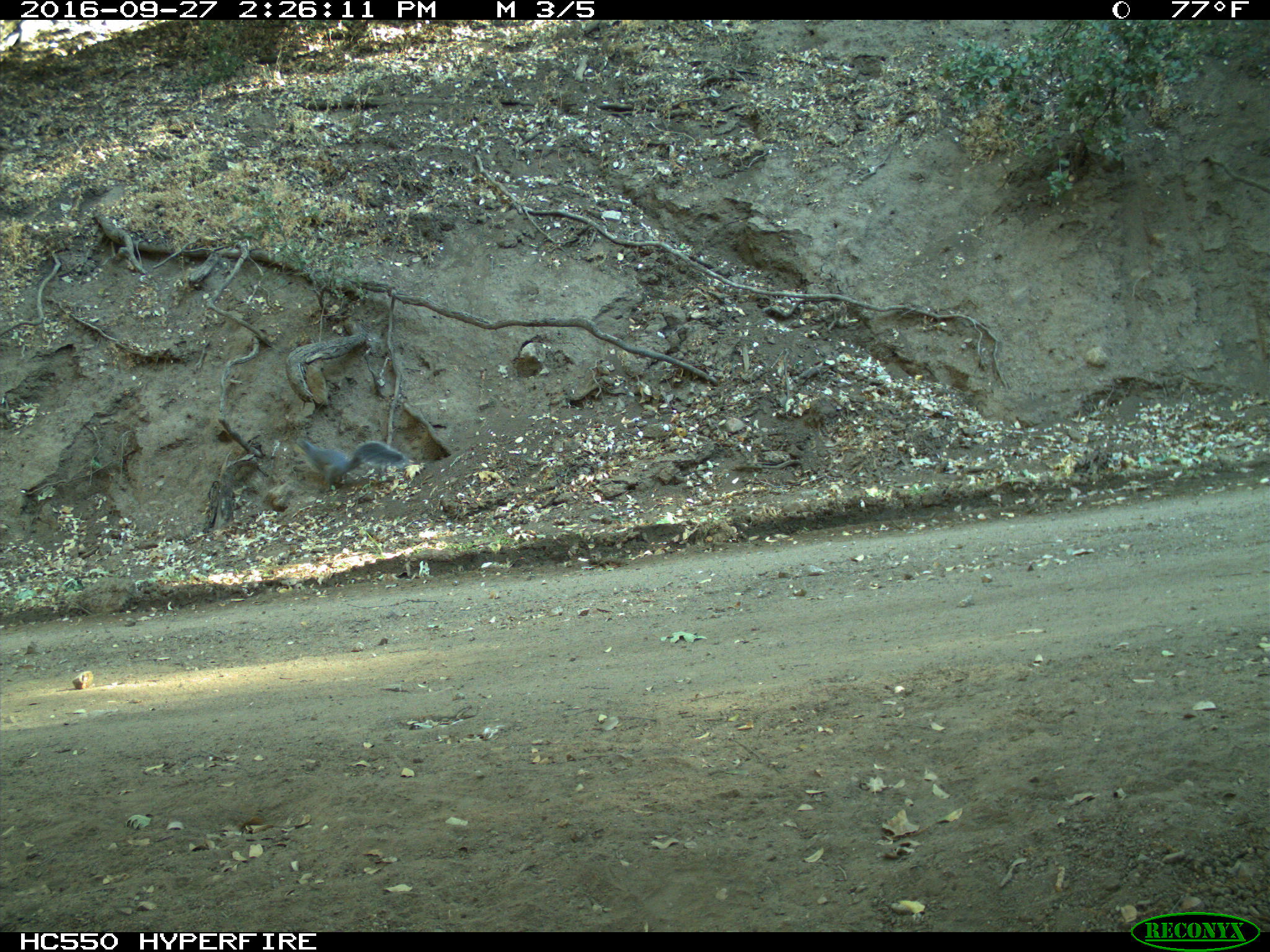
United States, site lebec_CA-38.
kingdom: Animalia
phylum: Chordata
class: Mammalia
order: Rodentia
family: Sciuridae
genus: Sciurus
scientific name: Sciurus carolinensis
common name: eastern gray squirrel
Sciurus carolinensis (eastern gray squirrel).